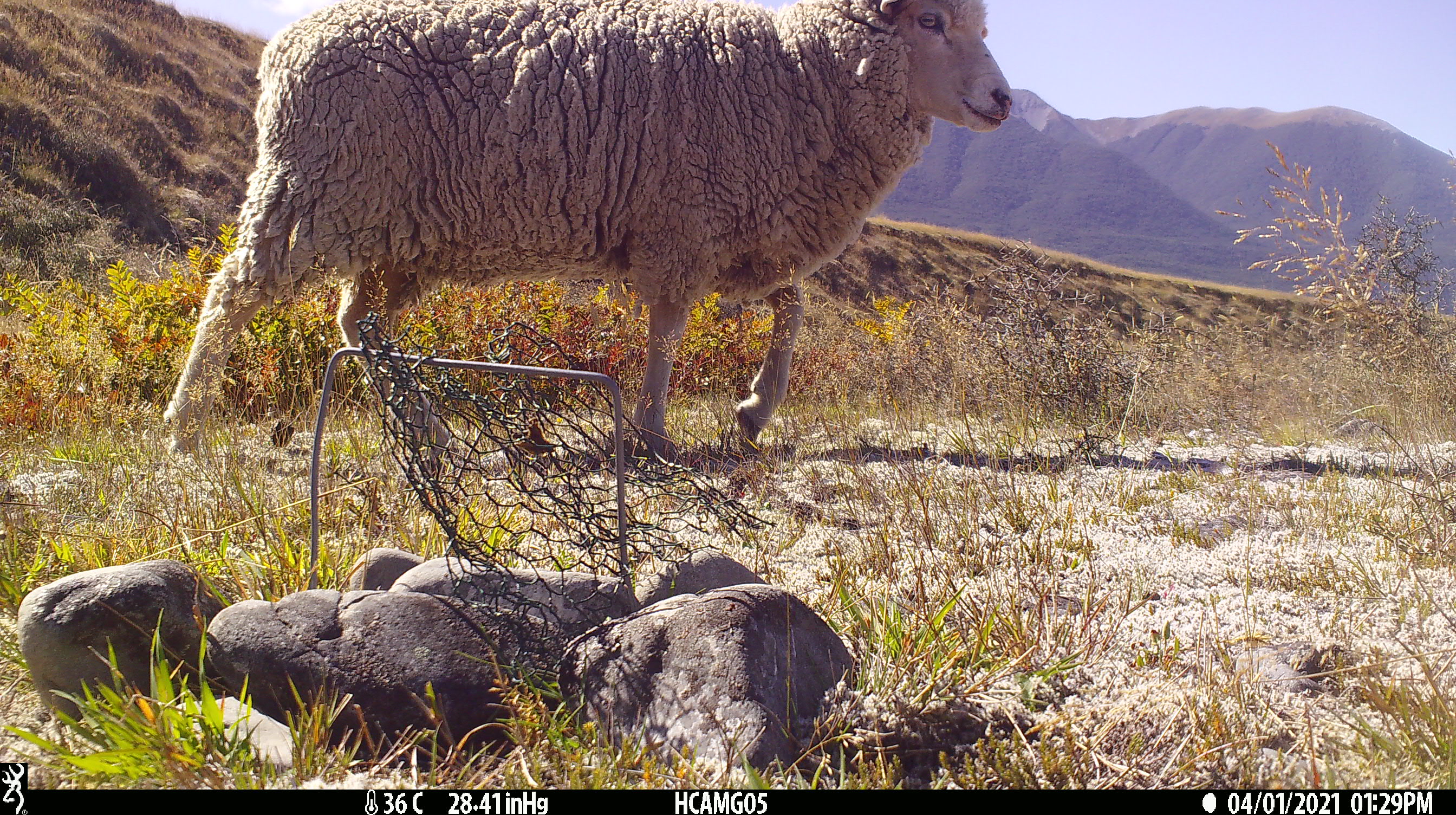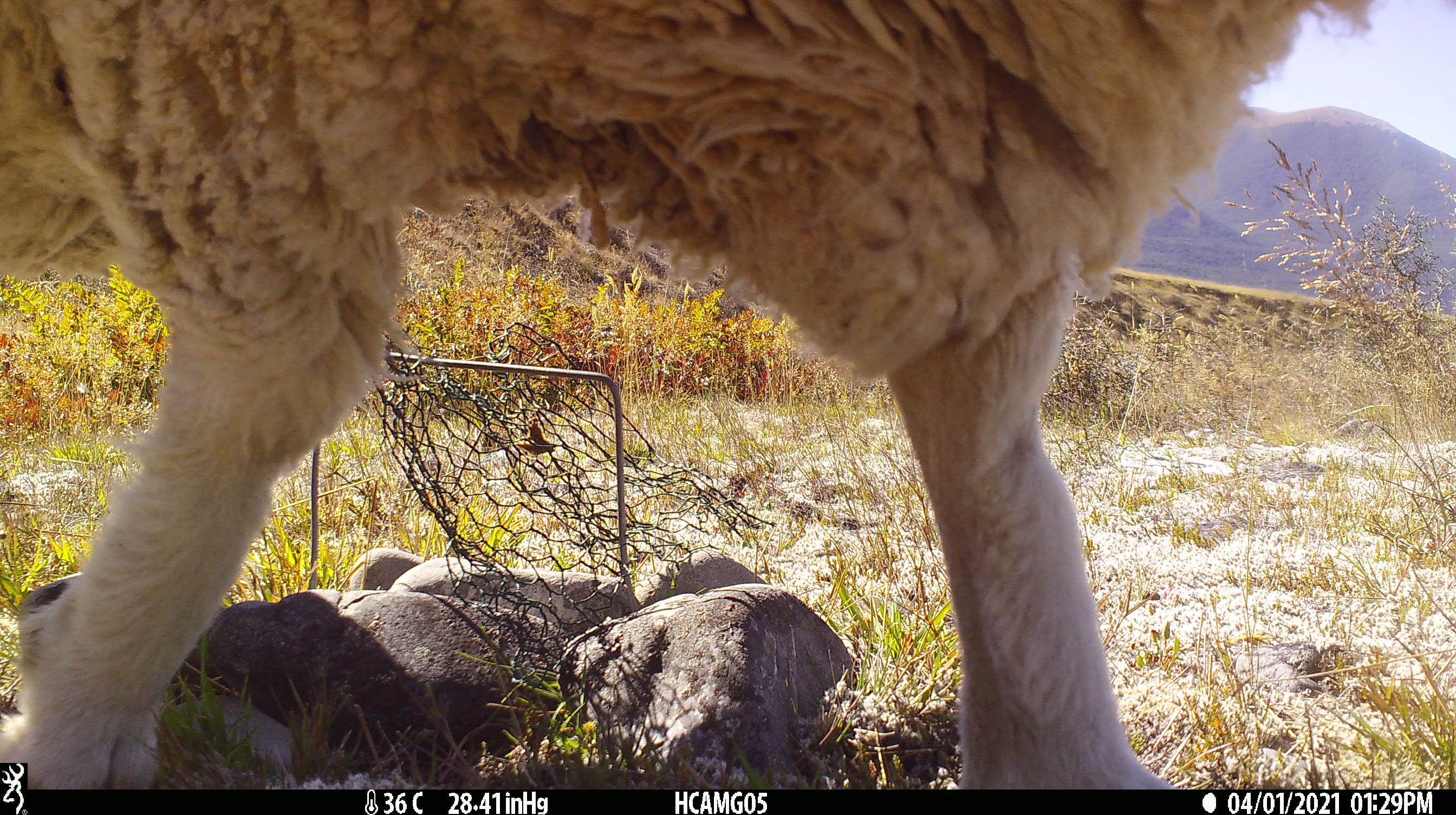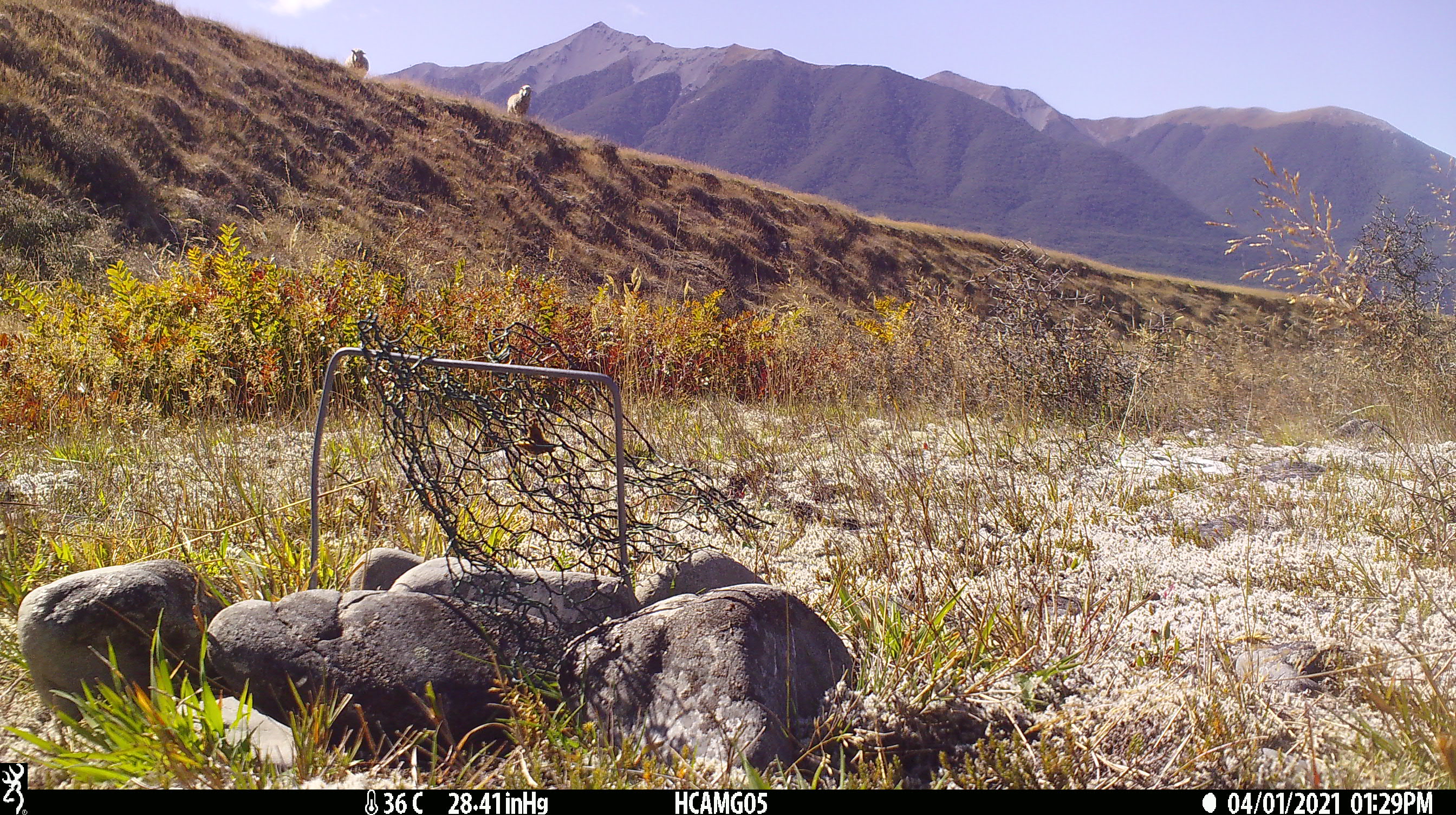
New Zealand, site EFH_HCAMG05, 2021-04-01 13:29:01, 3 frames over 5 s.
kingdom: Animalia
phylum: Chordata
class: Mammalia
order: Artiodactyla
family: Bovidae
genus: Ovis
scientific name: Ovis aries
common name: domestic sheep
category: sheep